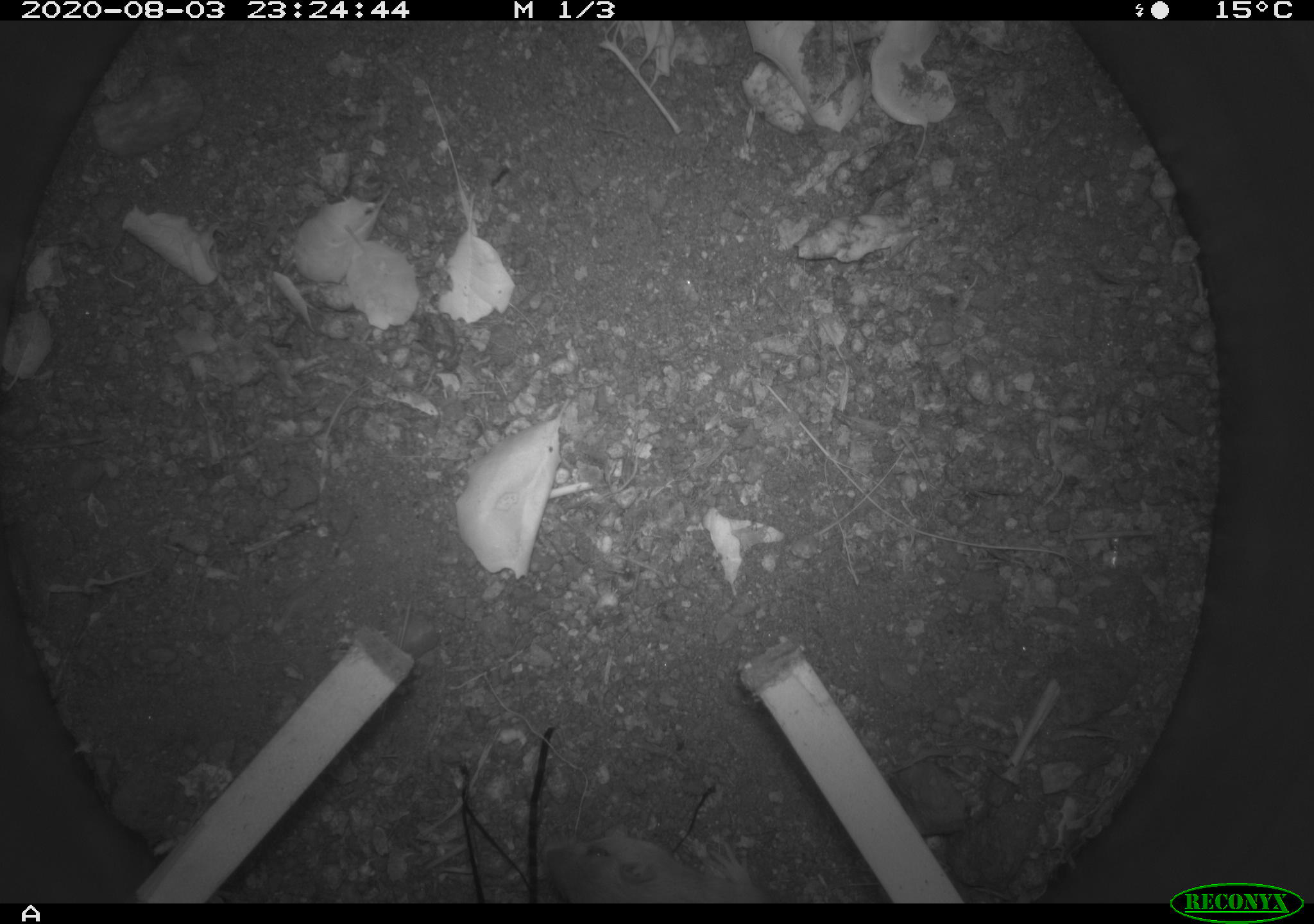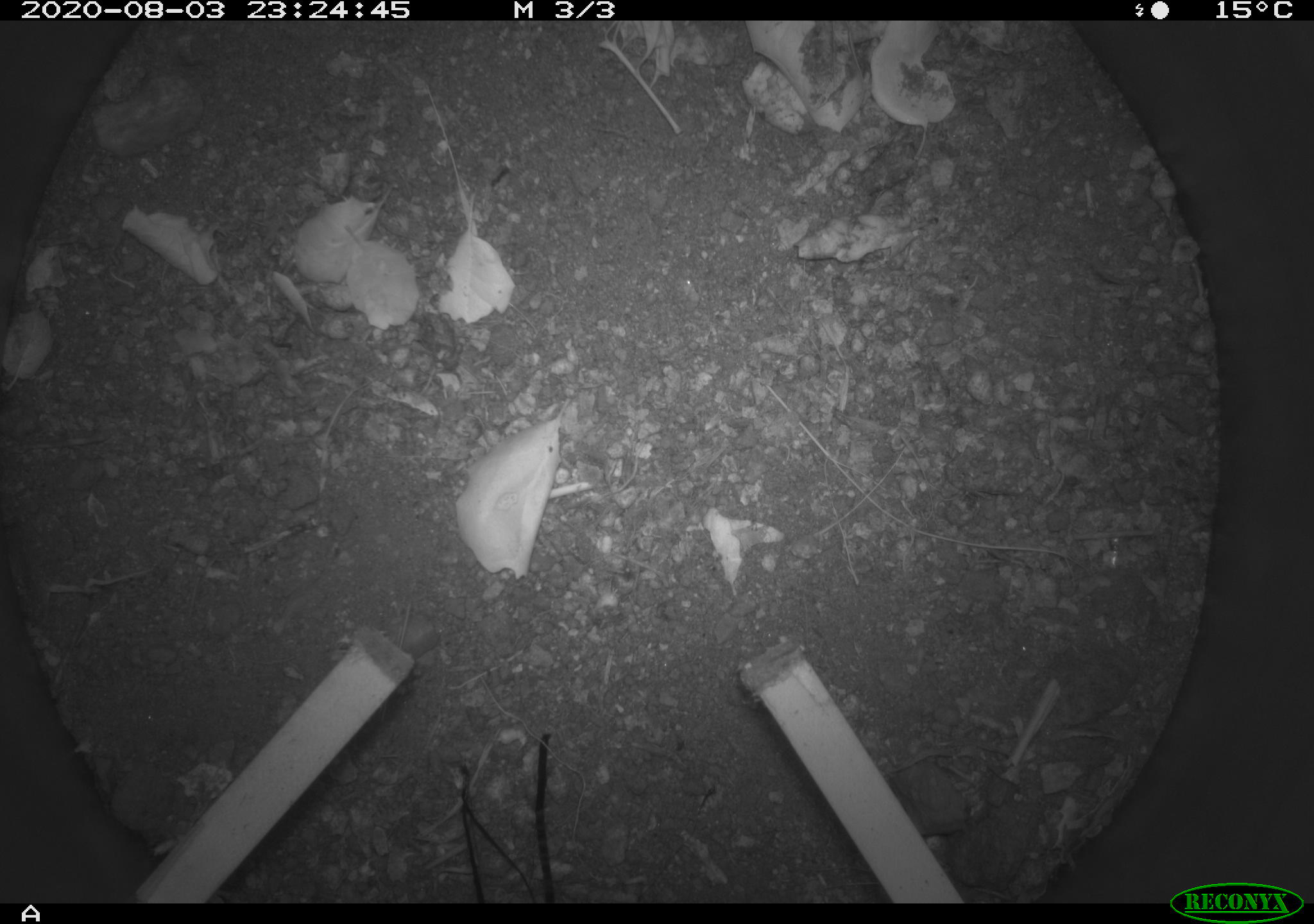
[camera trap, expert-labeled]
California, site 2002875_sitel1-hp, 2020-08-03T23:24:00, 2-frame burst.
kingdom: Animalia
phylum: Chordata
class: Mammalia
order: Rodentia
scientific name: Rodentia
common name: rodent